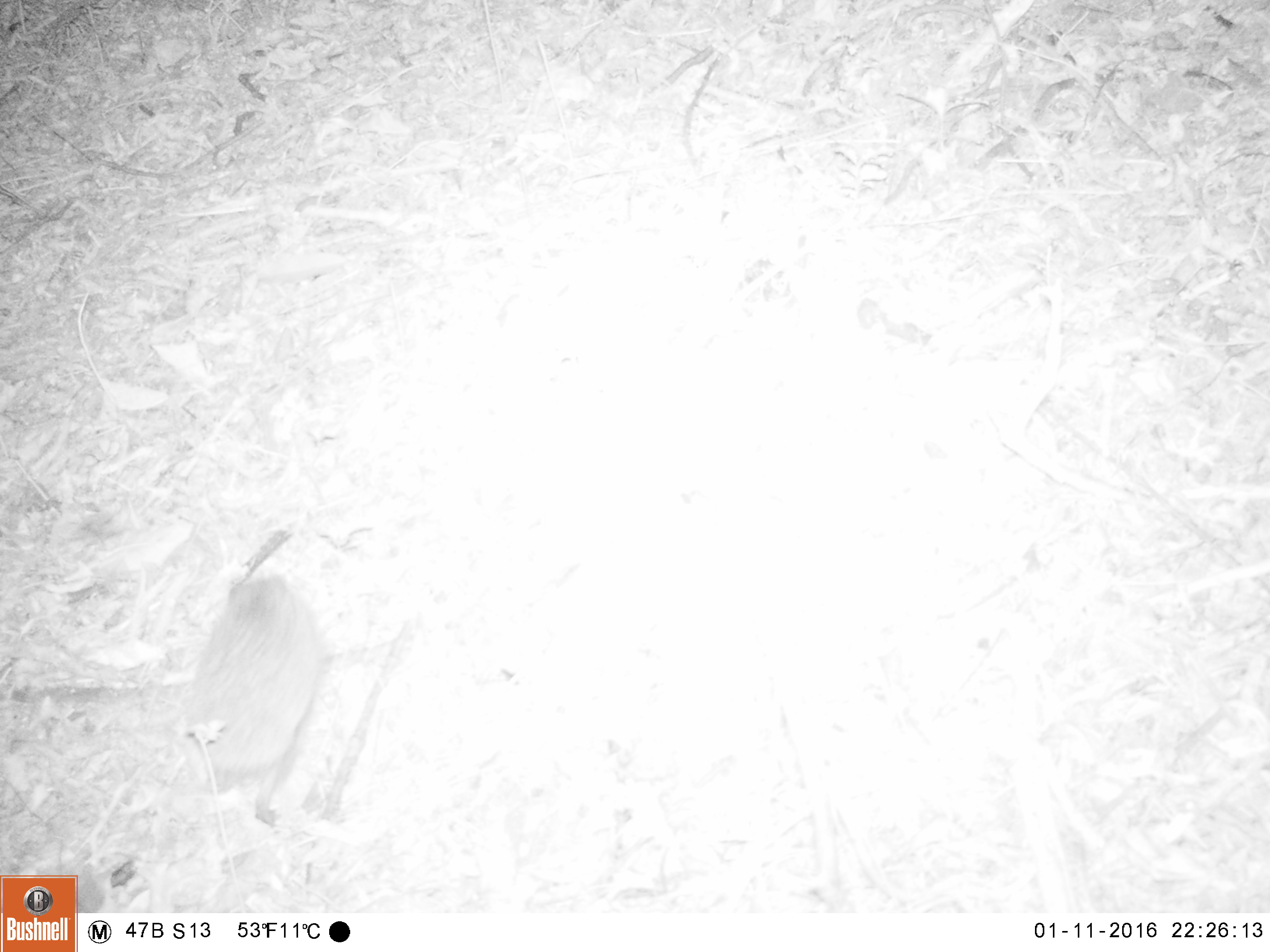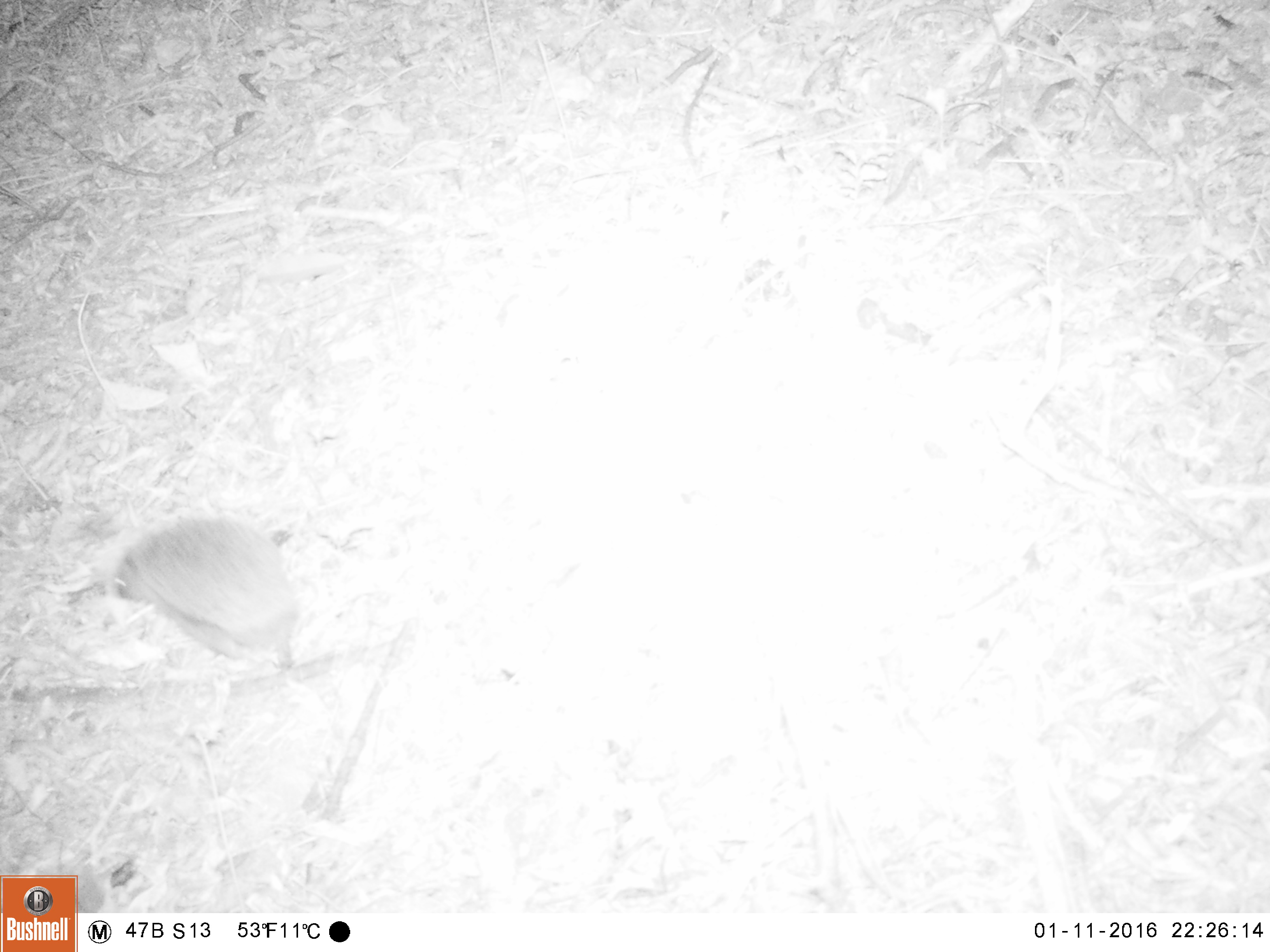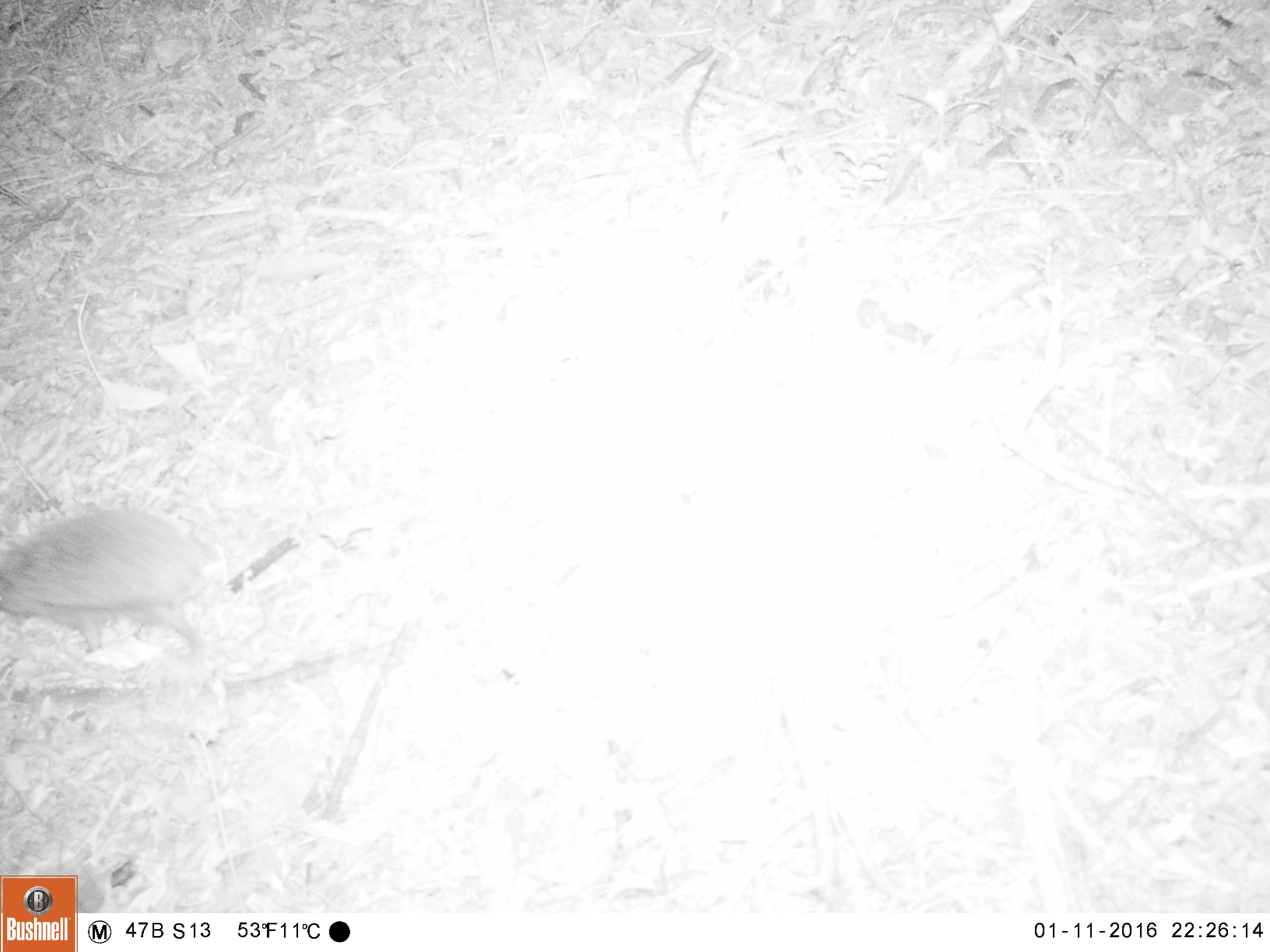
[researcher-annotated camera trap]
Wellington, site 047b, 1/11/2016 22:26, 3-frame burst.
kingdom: Animalia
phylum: Chordata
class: Mammalia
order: Eulipotyphla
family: Erinaceidae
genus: Erinaceus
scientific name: Erinaceus europaeus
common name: hedgehog